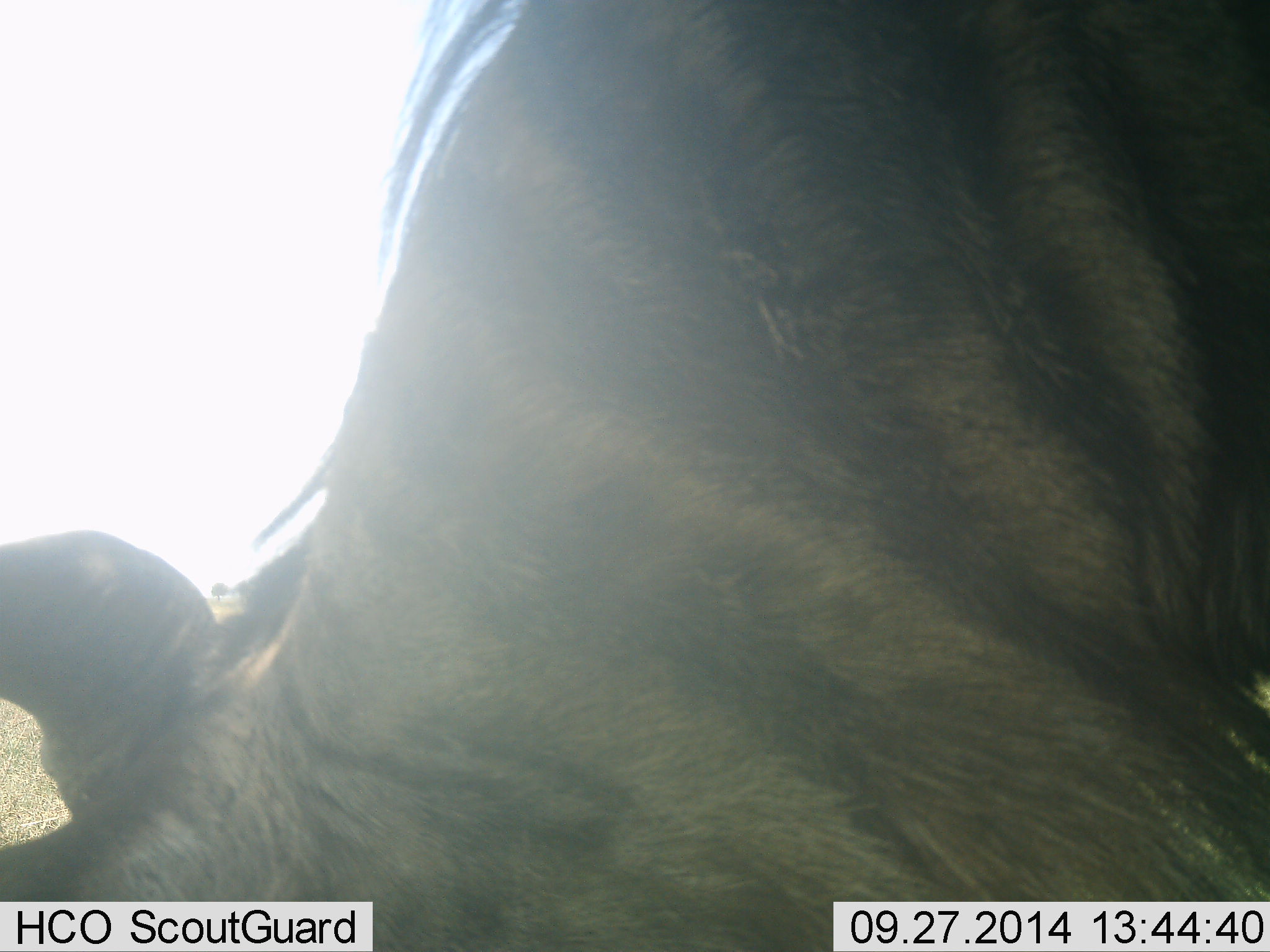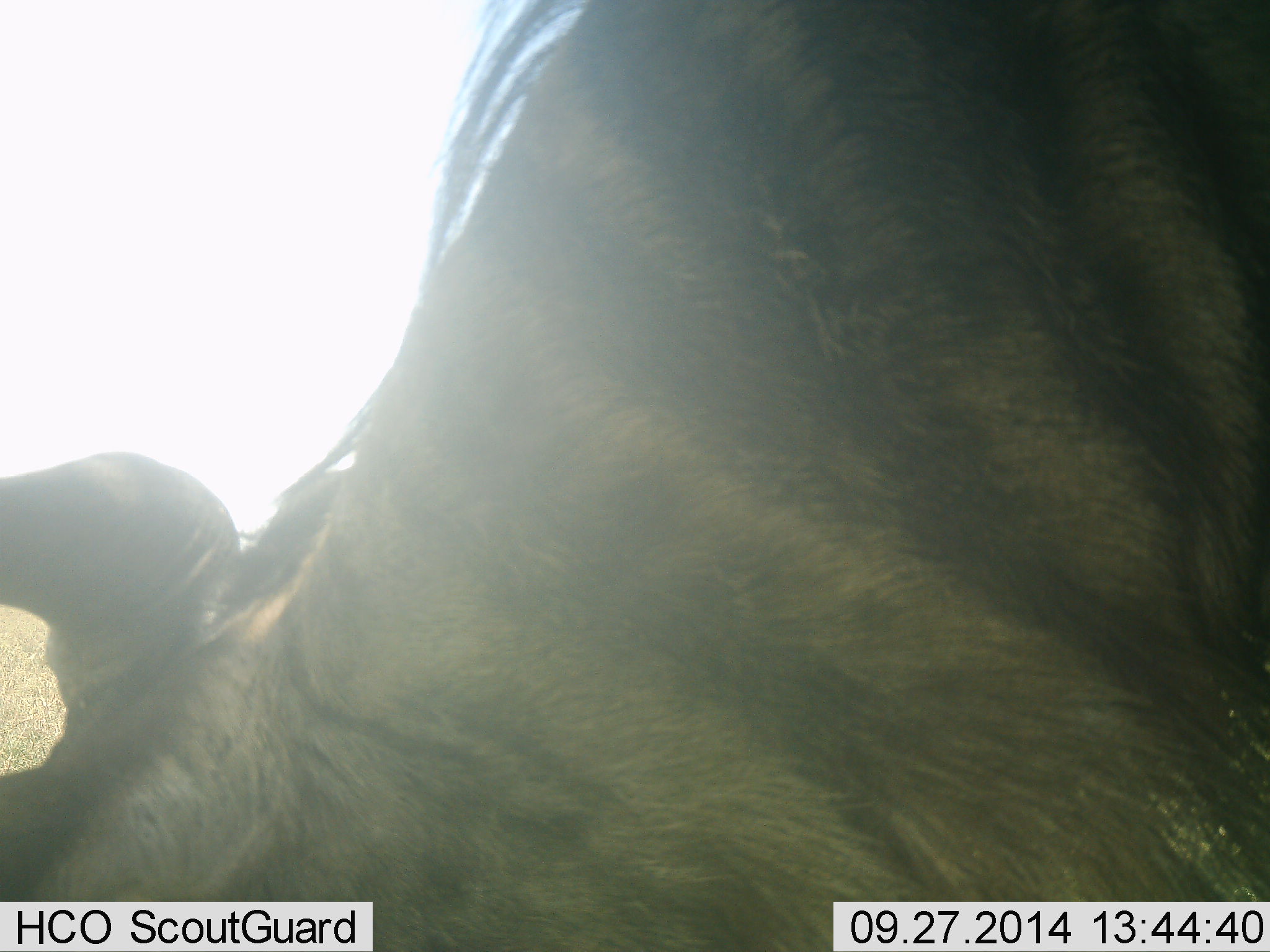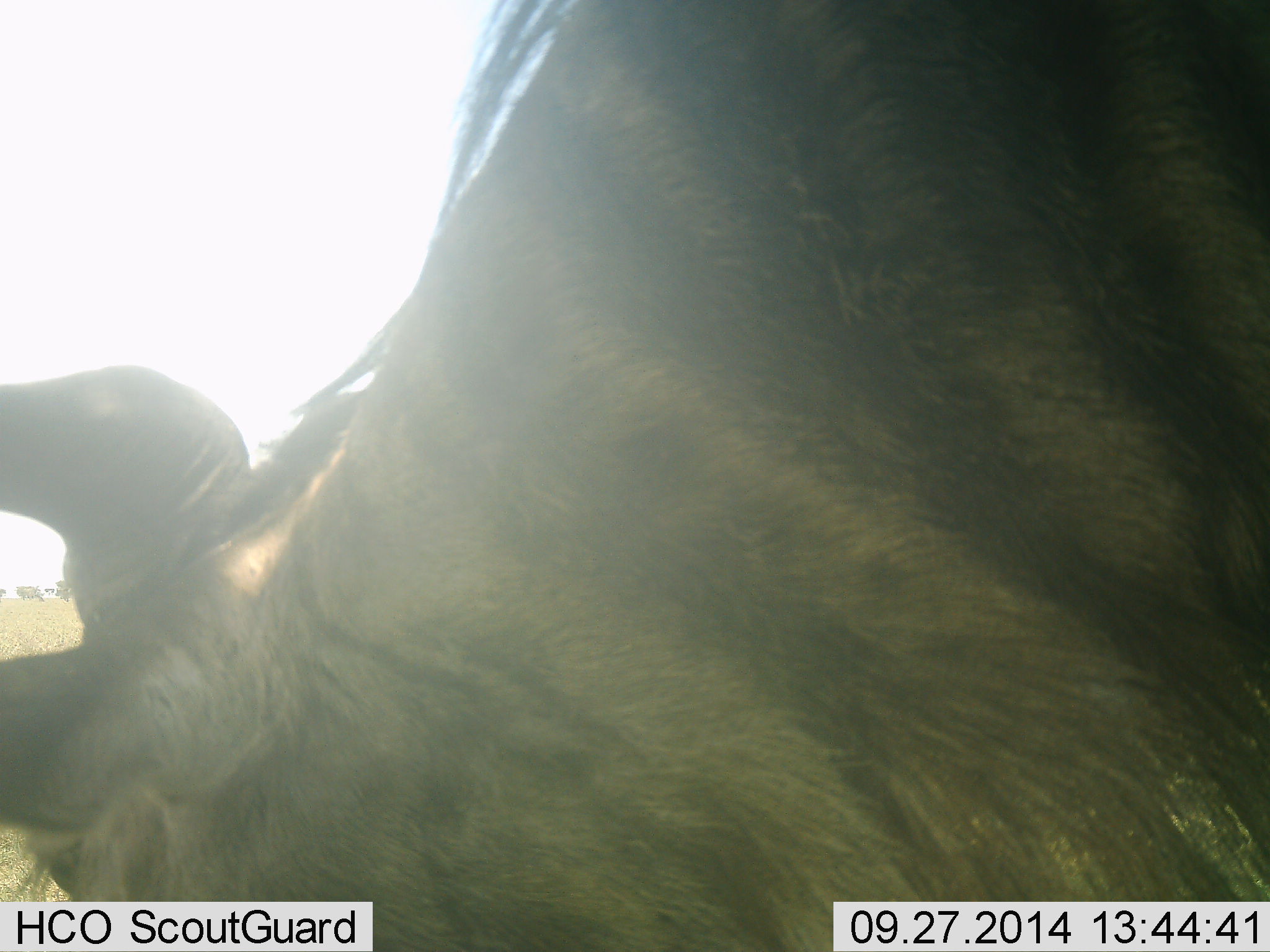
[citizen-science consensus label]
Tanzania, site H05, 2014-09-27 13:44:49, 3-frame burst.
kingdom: Animalia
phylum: Chordata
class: Mammalia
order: Artiodactyla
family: Bovidae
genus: Connochaetes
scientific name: Connochaetes taurinus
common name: blue wildebeest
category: wildebeest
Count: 1.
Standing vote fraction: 20%.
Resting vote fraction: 0%.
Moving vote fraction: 0%.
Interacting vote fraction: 0%.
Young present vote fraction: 0%.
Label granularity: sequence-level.